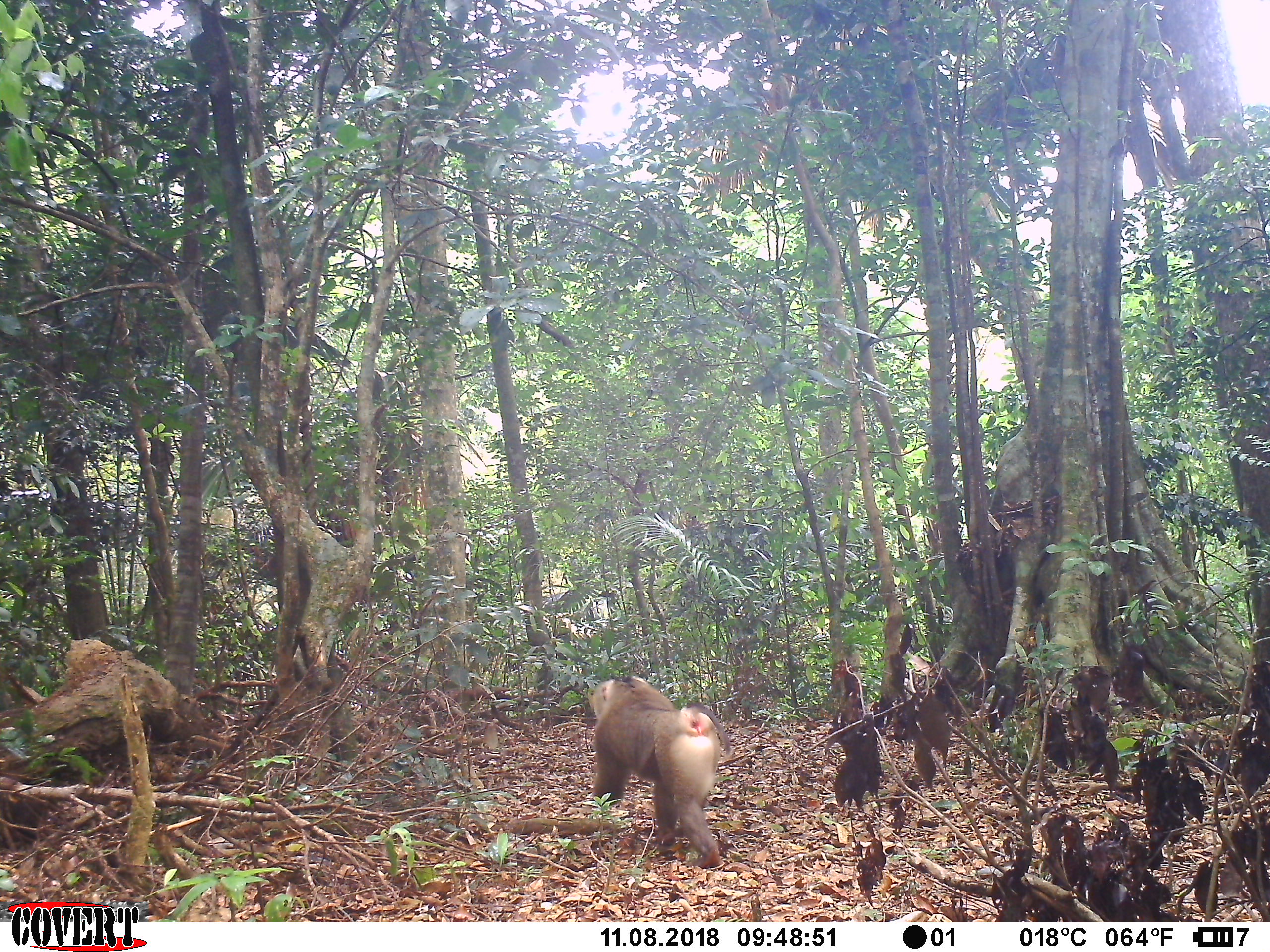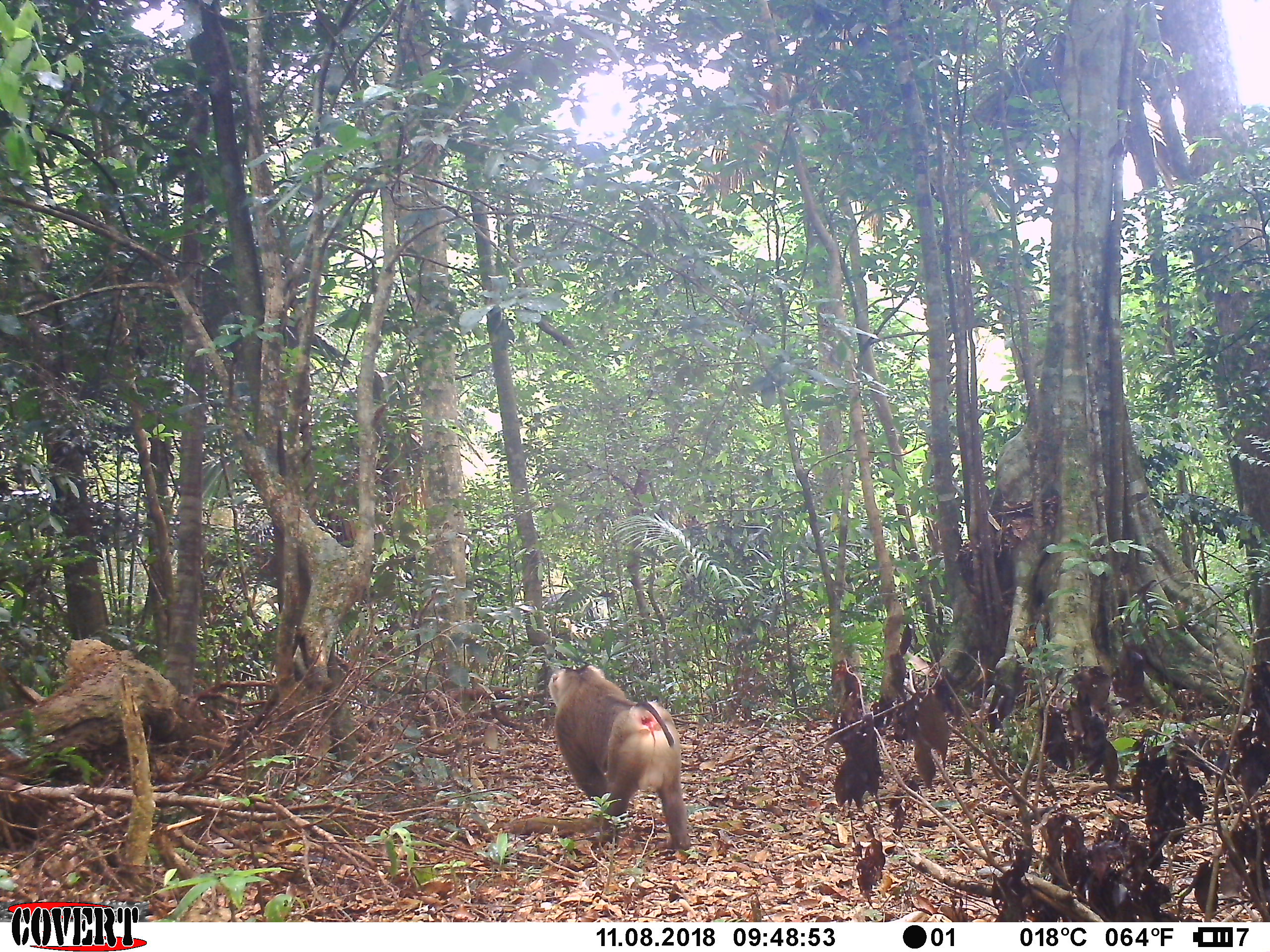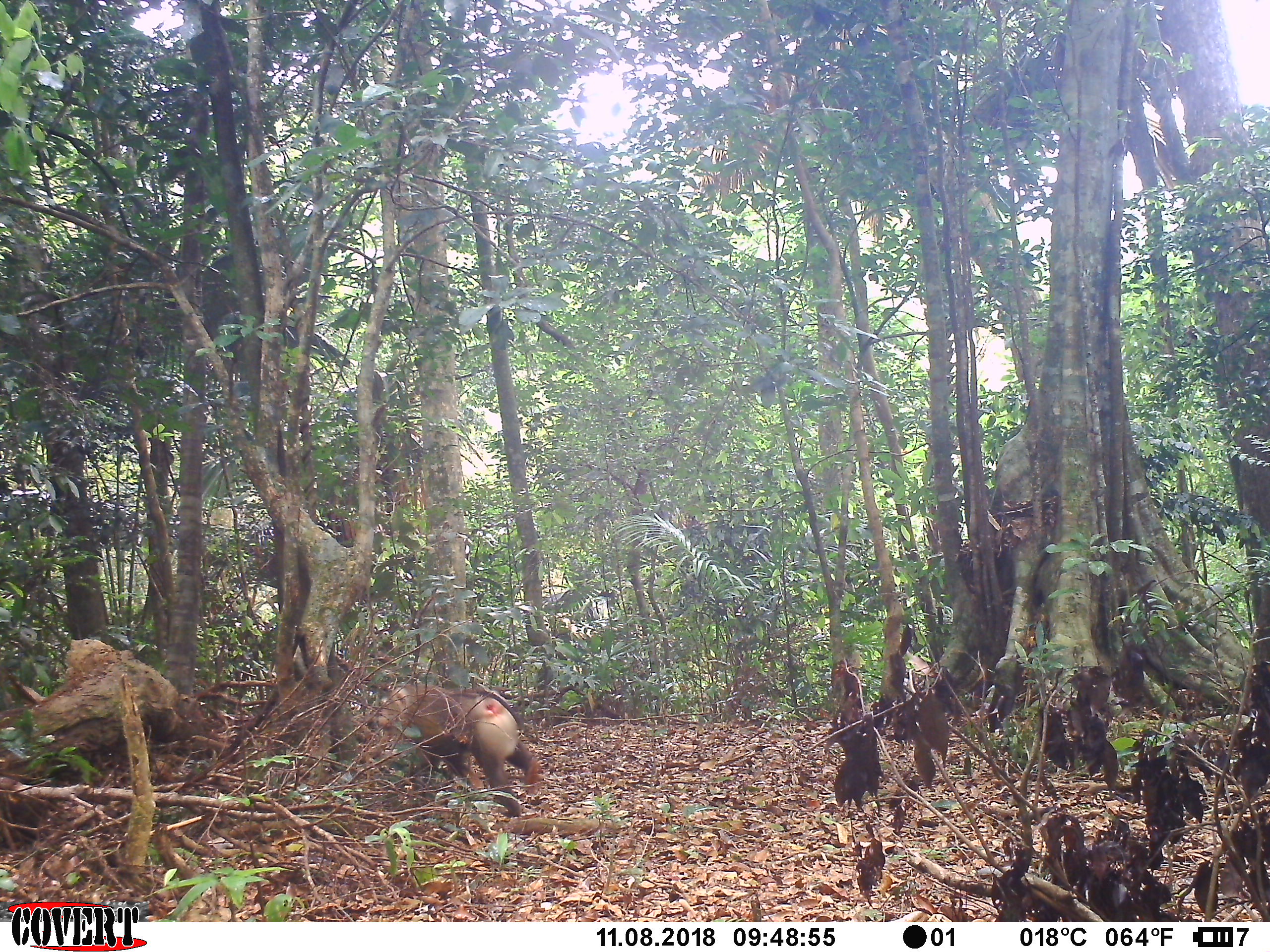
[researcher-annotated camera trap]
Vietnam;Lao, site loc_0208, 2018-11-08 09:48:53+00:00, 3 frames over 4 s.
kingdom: Animalia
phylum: Chordata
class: Mammalia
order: Primates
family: Cercopithecidae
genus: Macaca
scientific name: Macaca nemestrina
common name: pig-tailed macaque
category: pig tailed macaque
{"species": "pig tailed macaque (pig-tailed macaque) (Macaca nemestrina)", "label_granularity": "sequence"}